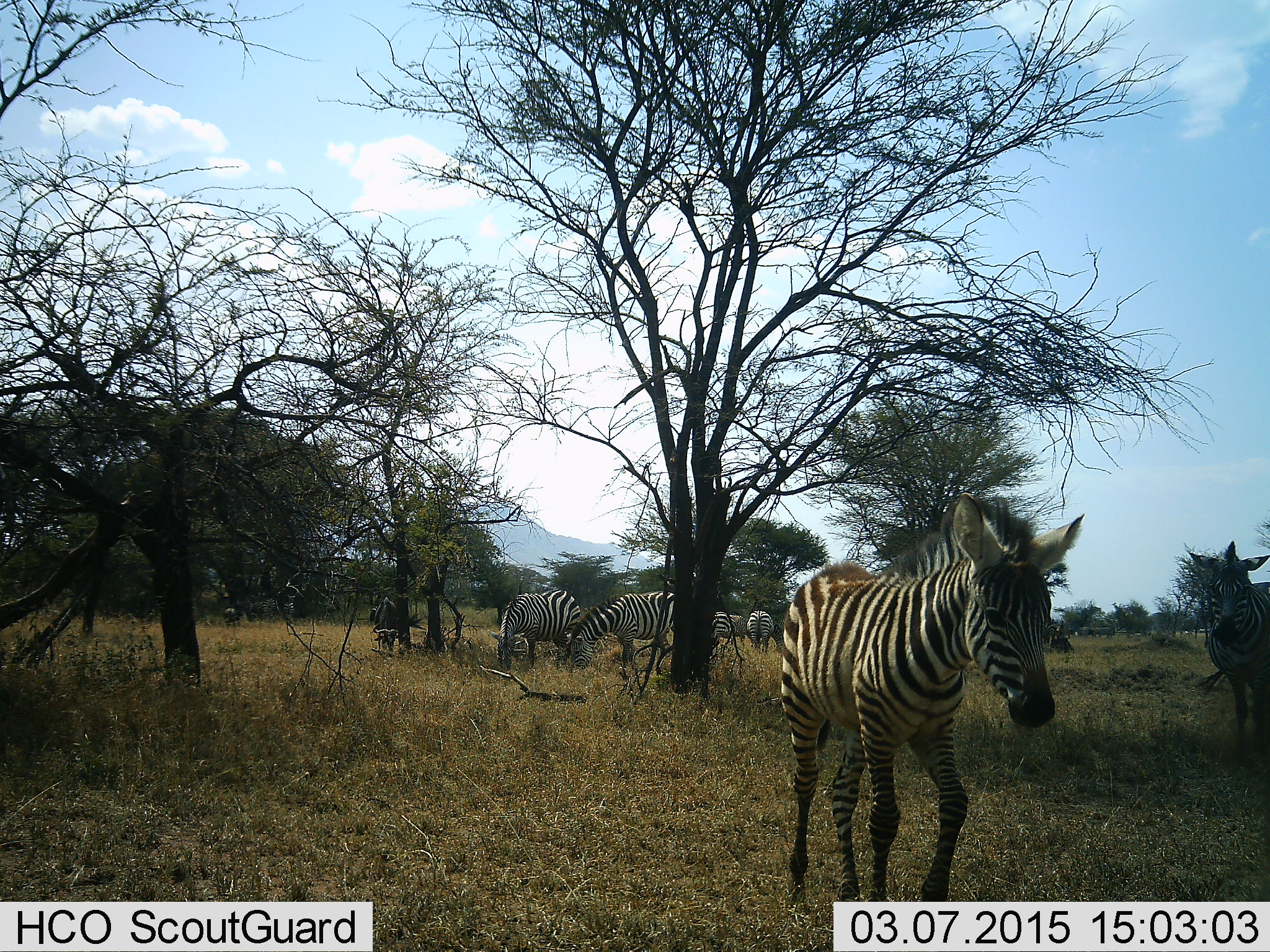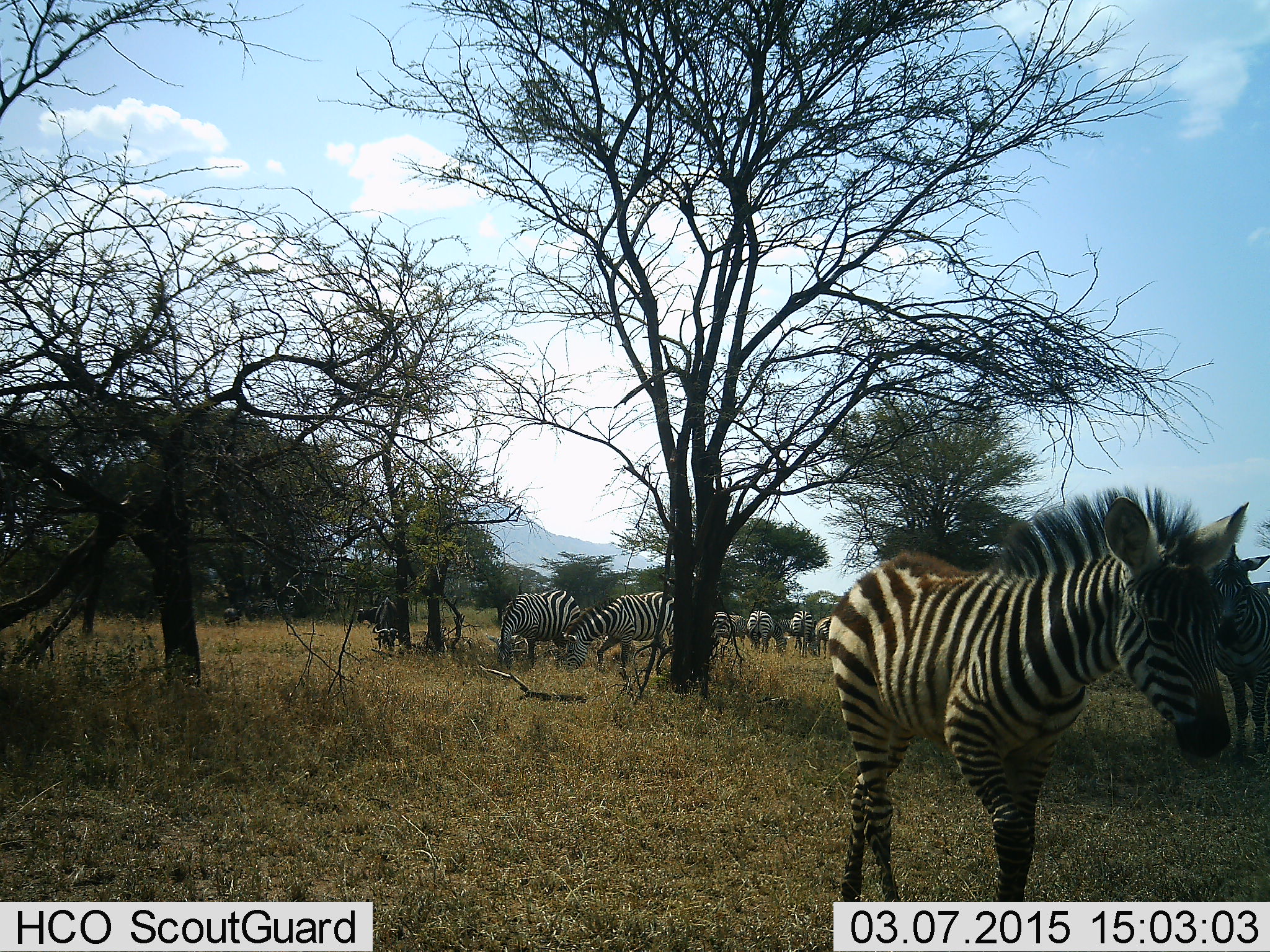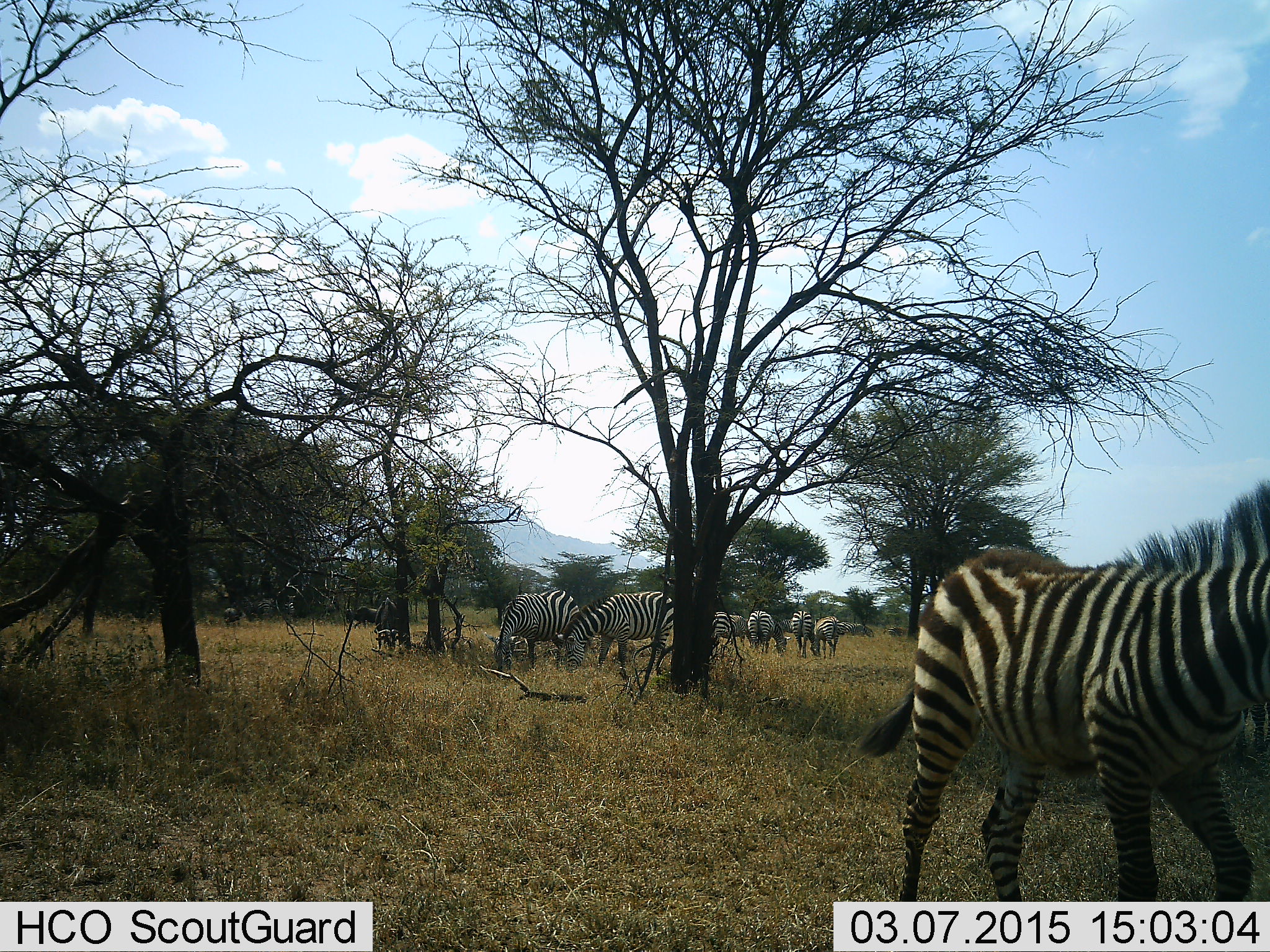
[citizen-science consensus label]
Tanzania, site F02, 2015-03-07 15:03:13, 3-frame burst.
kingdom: Animalia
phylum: Chordata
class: Mammalia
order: Perissodactyla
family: Equidae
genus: Equus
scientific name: Equus quagga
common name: plains zebra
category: zebra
Zebra (plains zebra) (Equus quagga), count 8. Behavior (volunteer vote fractions): standing 71%, resting 0%, moving 86%, interacting 0%. Young present (vote fraction): 29%. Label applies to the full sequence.